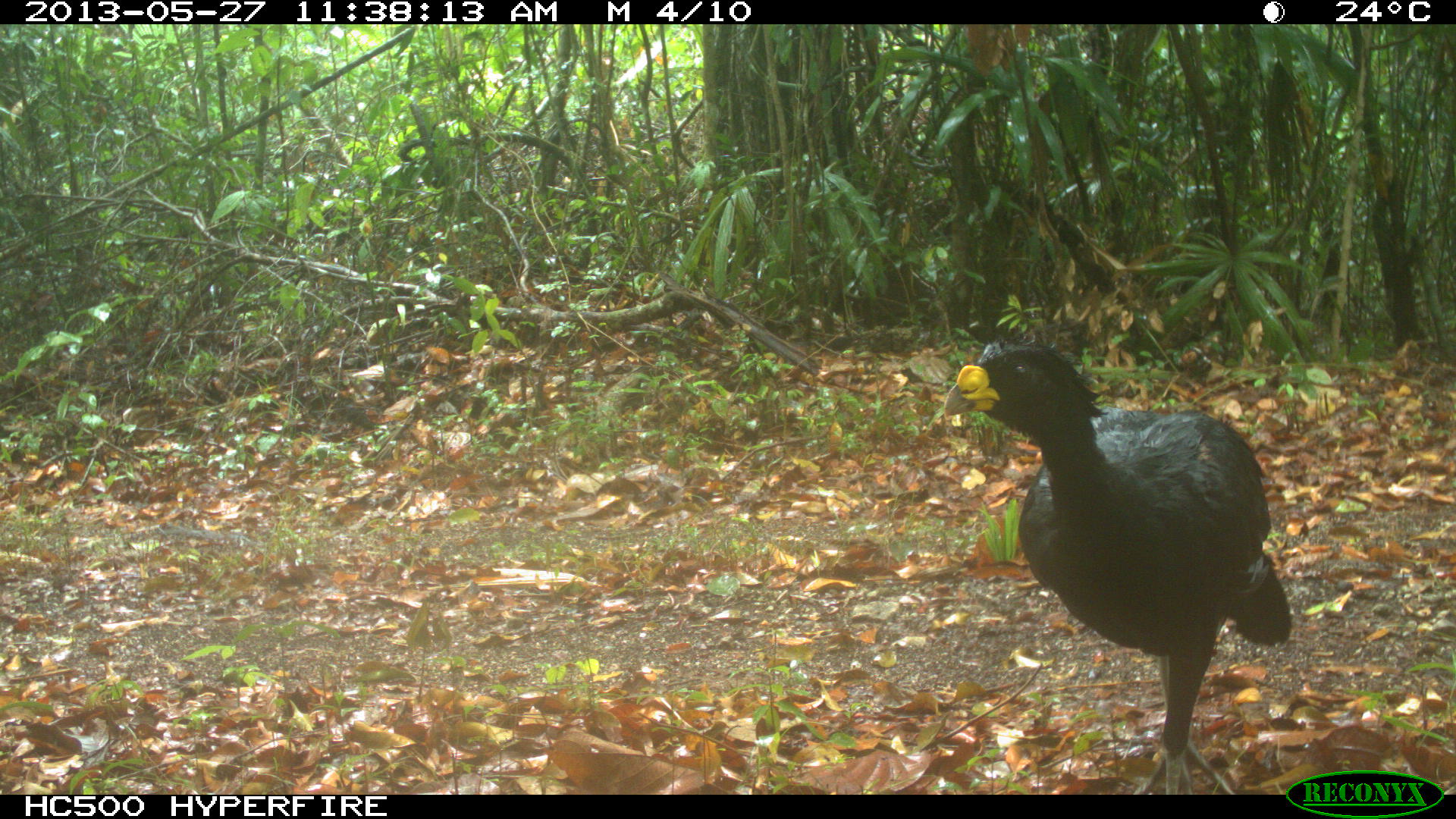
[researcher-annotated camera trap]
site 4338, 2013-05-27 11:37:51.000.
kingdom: Animalia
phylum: Chordata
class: Aves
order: Galliformes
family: Cracidae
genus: Crax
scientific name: Crax rubra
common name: great curassow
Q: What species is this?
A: Crax rubra (great curassow).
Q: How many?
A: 1.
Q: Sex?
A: Male.